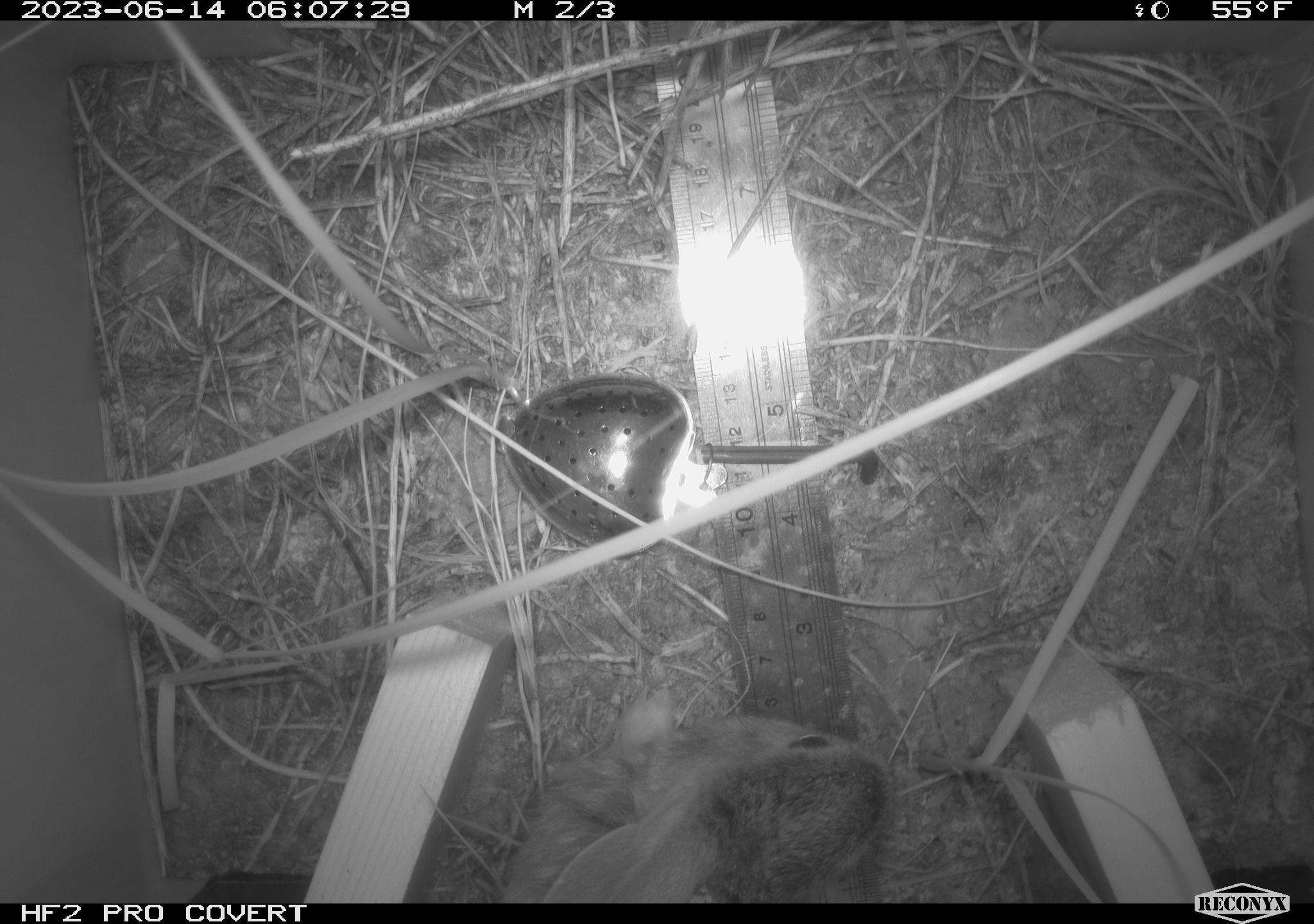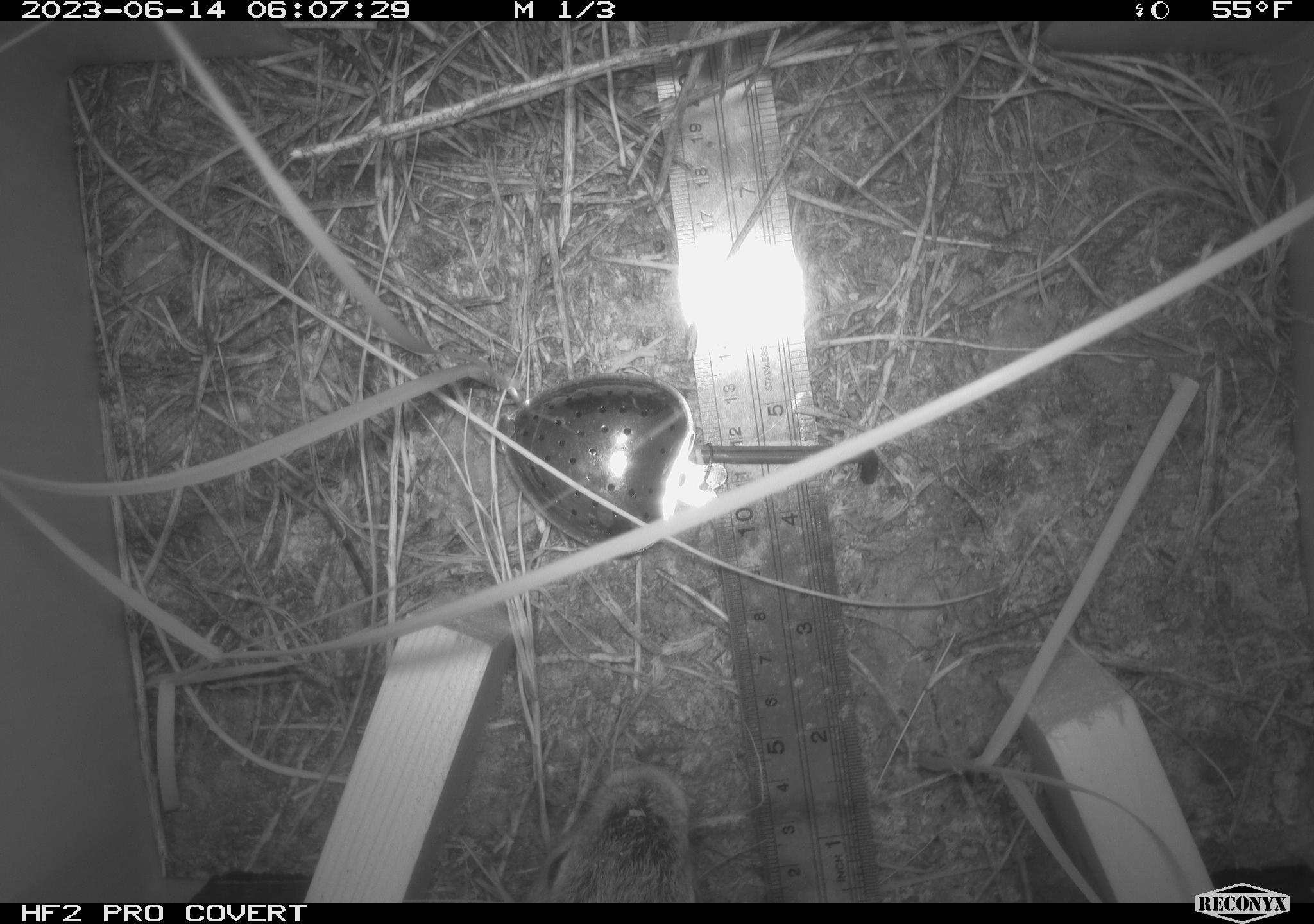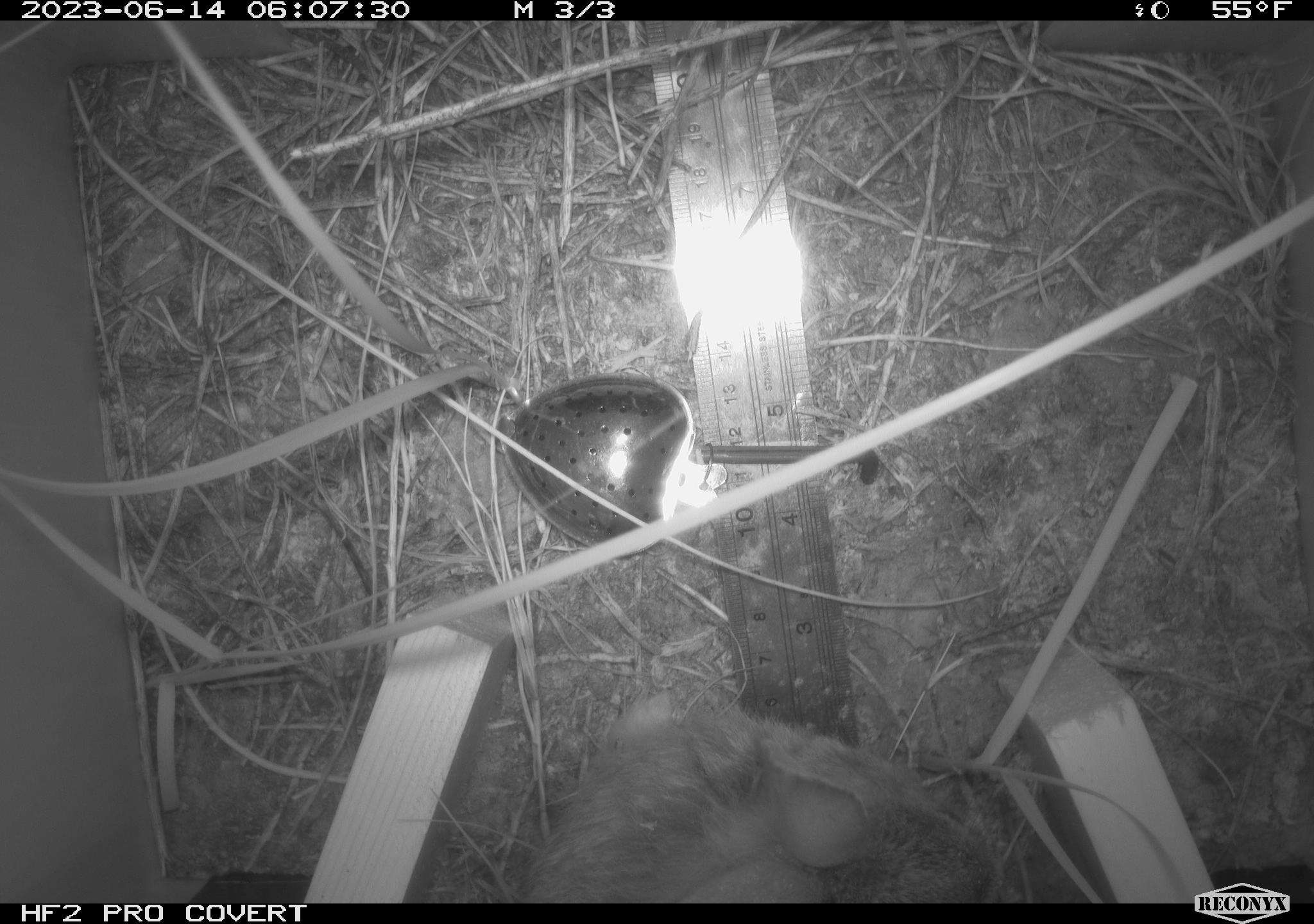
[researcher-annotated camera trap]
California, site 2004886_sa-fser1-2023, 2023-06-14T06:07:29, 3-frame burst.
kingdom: Animalia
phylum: Chordata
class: Mammalia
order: Lagomorpha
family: Leporidae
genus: Sylvilagus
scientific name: Sylvilagus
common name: cottontail rabbits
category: sylvilagus species